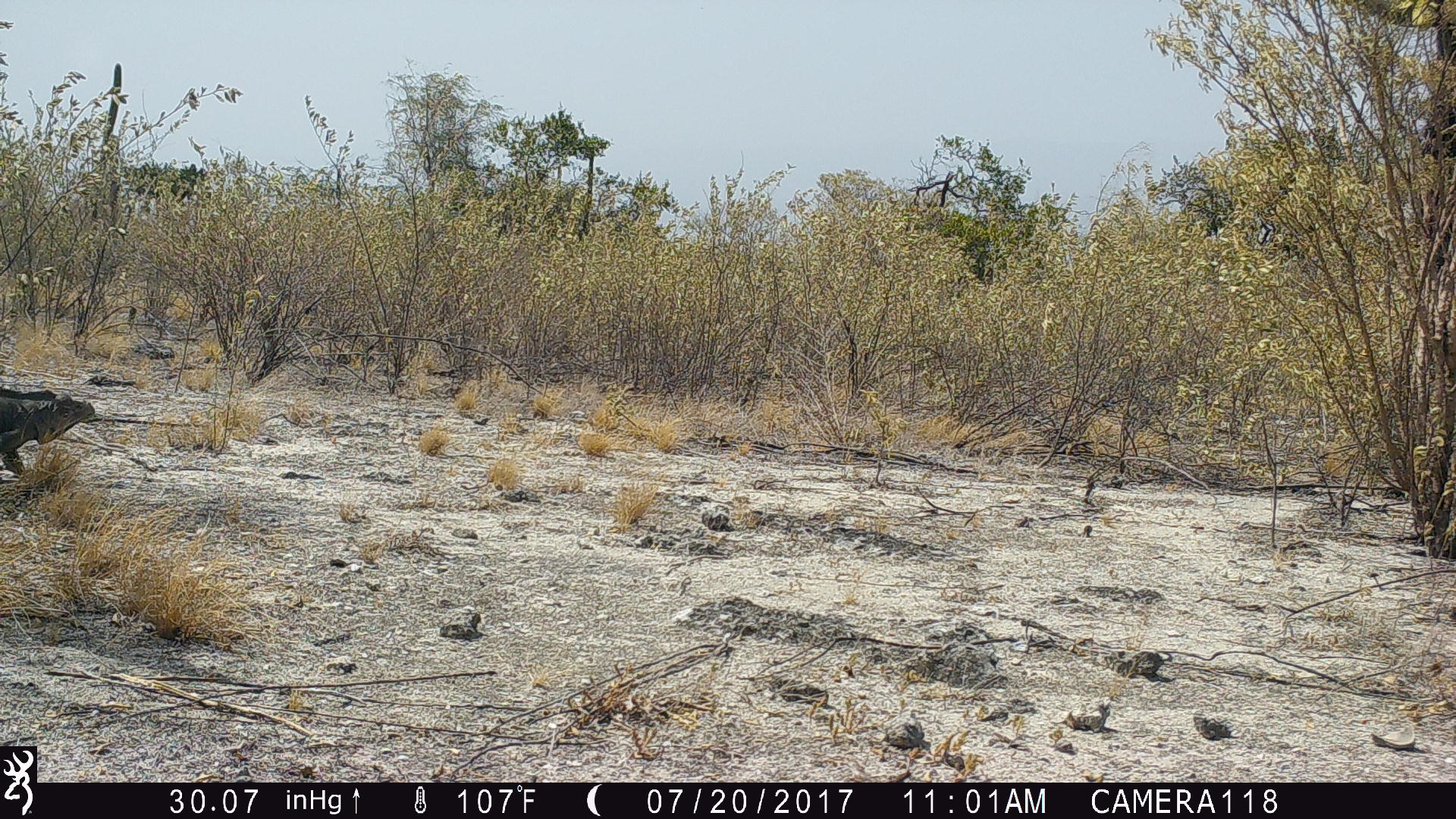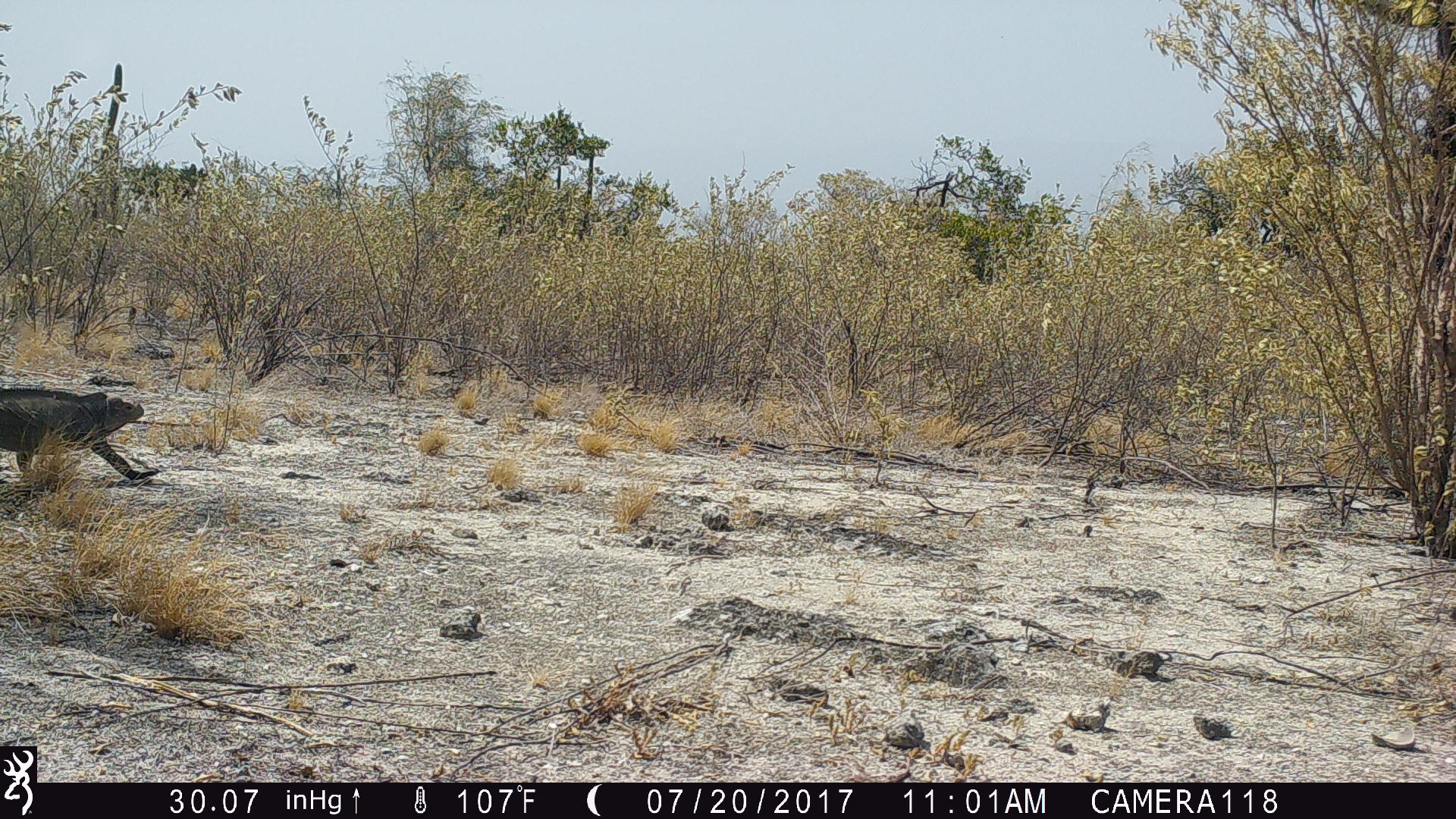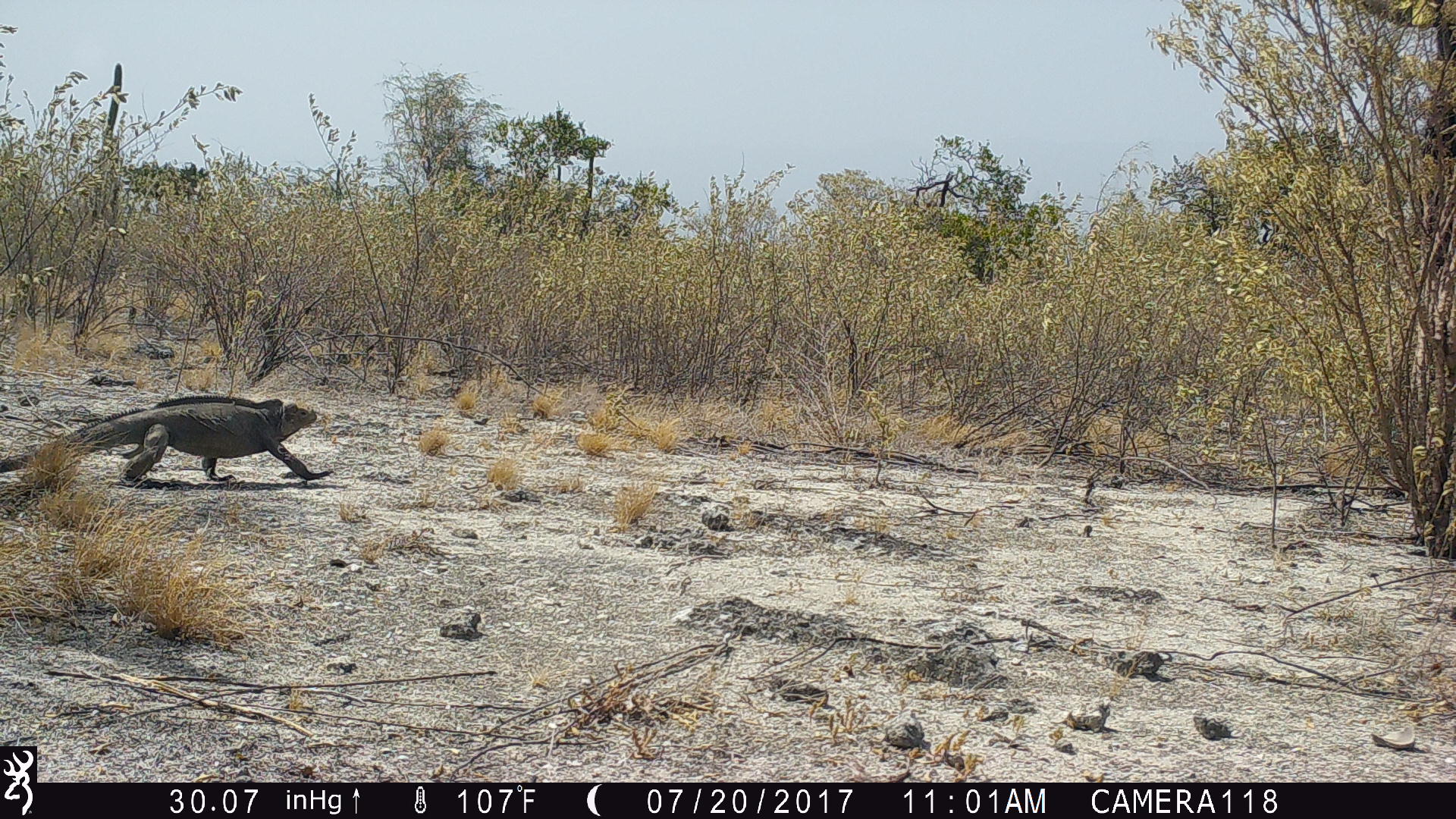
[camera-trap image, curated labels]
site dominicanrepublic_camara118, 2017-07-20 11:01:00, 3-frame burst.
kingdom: Animalia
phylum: Chordata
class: Reptilia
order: Squamata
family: Iguanidae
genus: Iguana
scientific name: Iguana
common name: typical iguanas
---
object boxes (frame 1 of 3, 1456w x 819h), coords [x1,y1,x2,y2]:
iguana: [0,384,102,483]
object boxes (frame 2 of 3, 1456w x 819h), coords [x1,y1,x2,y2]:
iguana: [0,384,148,488]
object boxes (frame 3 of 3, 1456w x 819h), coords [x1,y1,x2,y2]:
iguana: [35,395,328,488]